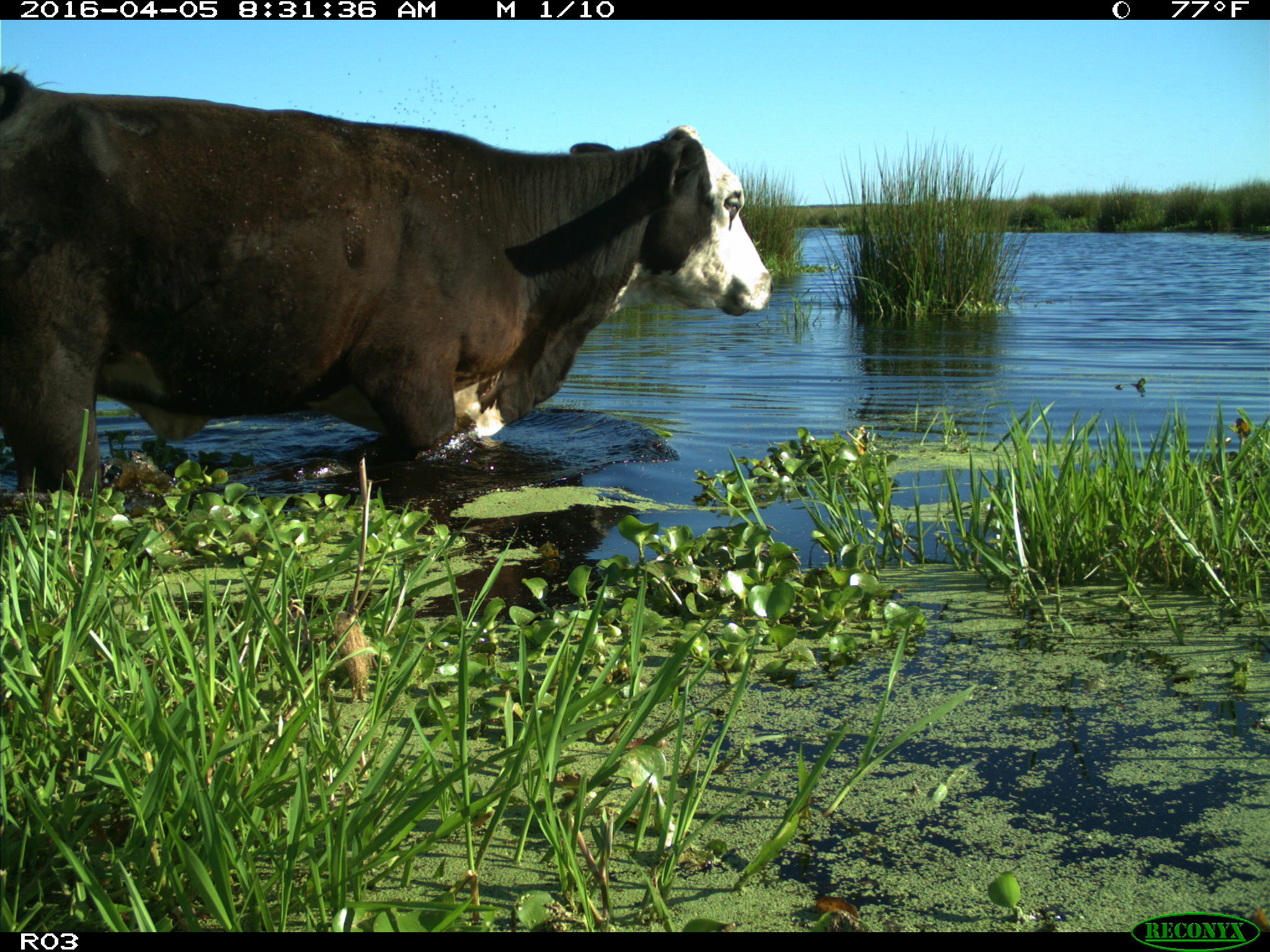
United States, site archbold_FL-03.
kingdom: Animalia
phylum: Chordata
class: Mammalia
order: Artiodactyla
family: Bovidae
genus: Bos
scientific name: Bos taurus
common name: domestic cow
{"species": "Bos taurus (domestic cow)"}